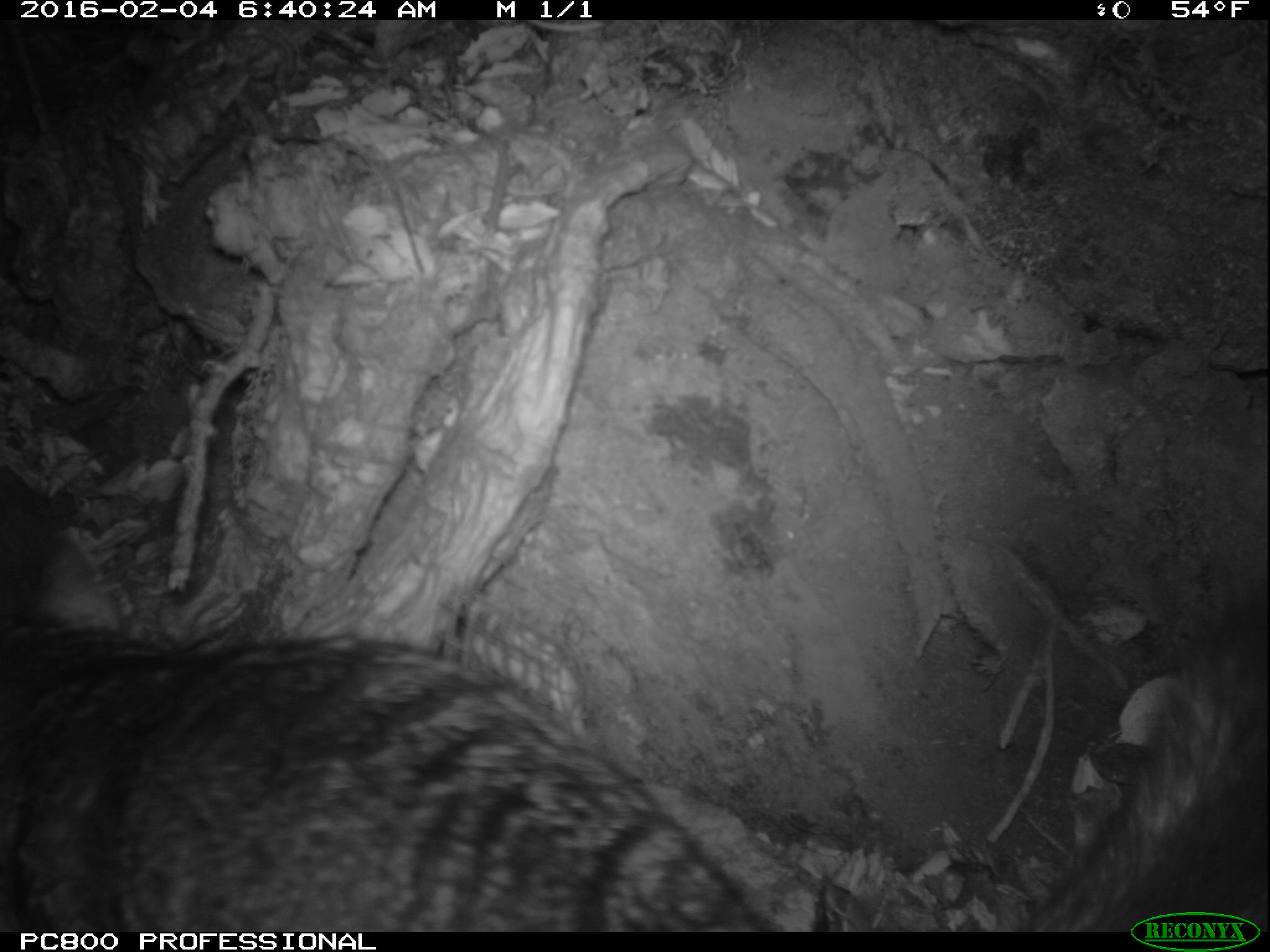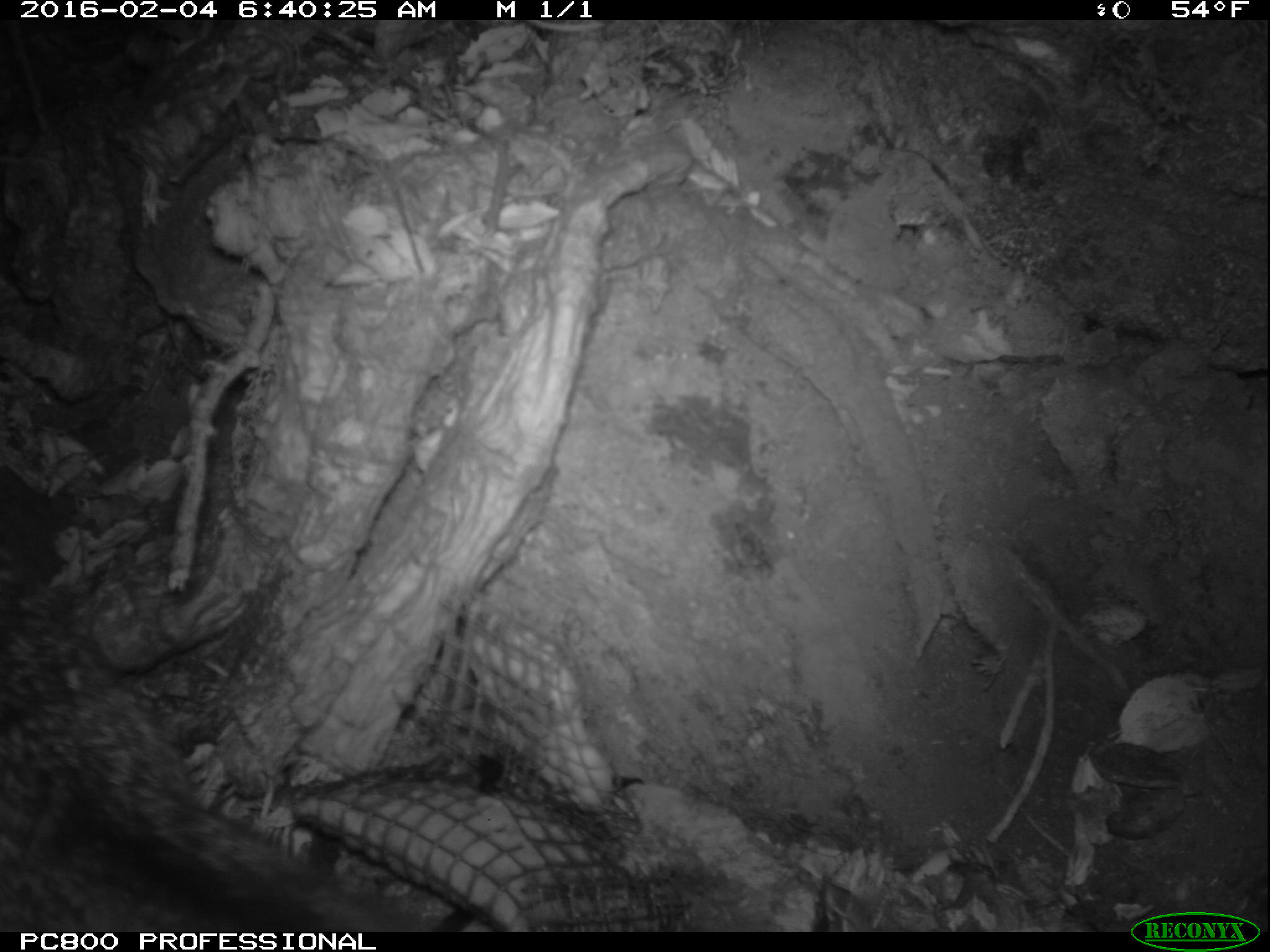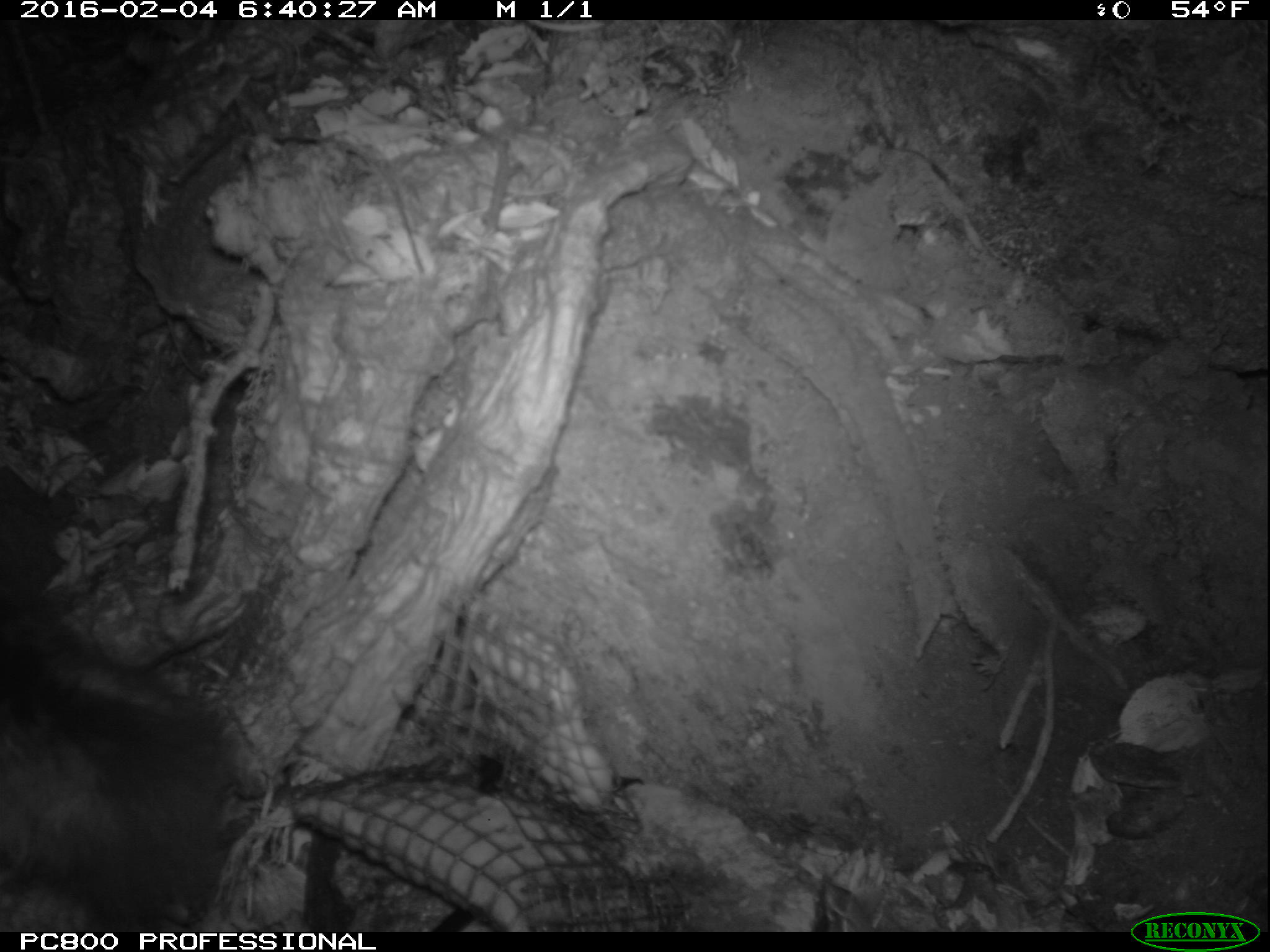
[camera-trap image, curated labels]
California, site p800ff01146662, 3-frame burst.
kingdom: Animalia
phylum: Chordata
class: Mammalia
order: Carnivora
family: Canidae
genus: Urocyon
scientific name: Urocyon littoralis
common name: island fox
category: fox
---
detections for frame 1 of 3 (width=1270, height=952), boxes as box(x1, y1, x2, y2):
fox: box(0, 468, 1269, 930)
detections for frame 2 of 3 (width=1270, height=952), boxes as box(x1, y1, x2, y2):
fox: box(0, 606, 434, 933)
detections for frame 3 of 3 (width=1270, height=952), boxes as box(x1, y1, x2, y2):
fox: box(0, 668, 234, 932)